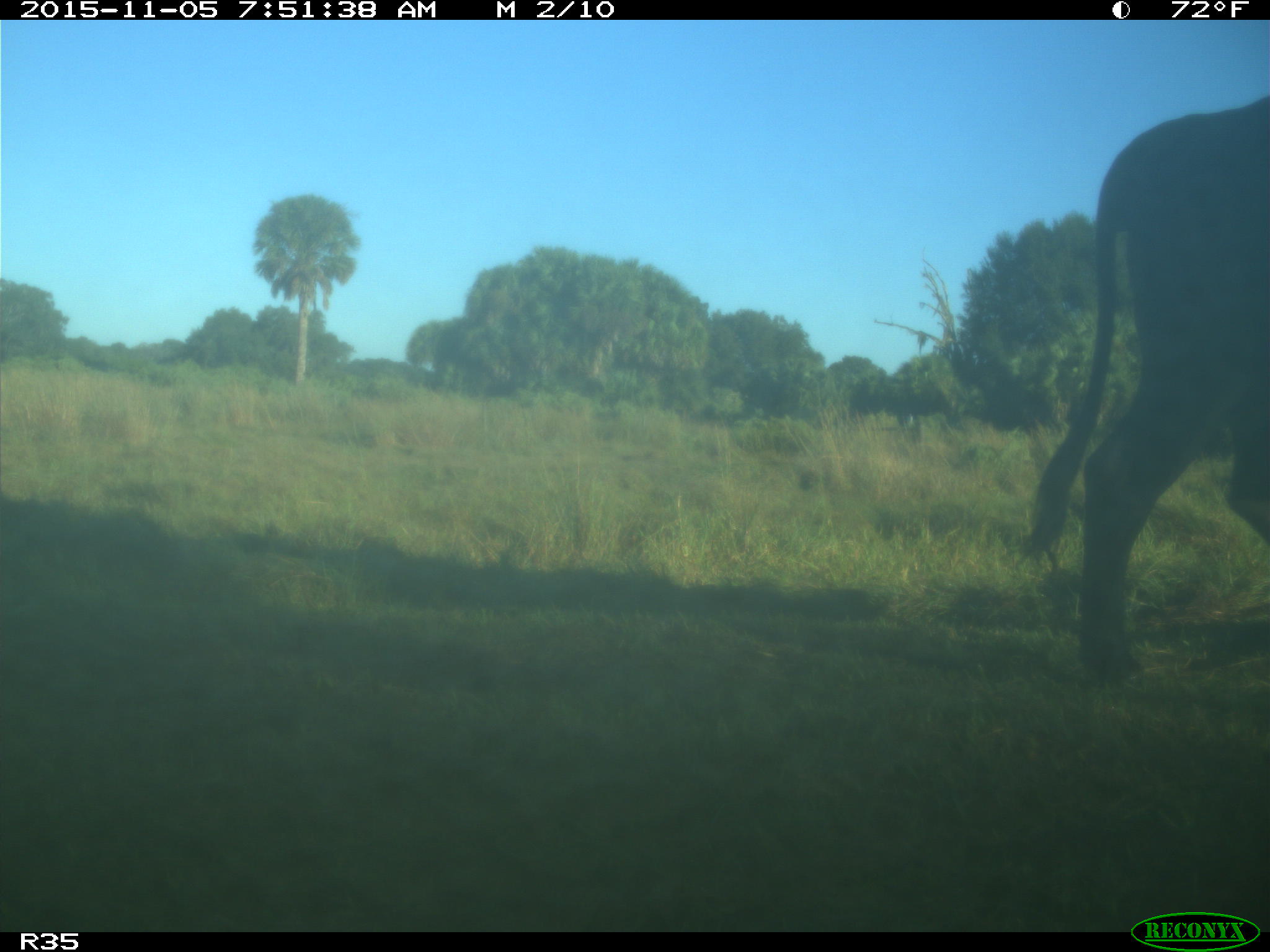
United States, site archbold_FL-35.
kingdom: Animalia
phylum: Chordata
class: Mammalia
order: Artiodactyla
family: Bovidae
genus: Bos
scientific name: Bos taurus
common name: domestic cow